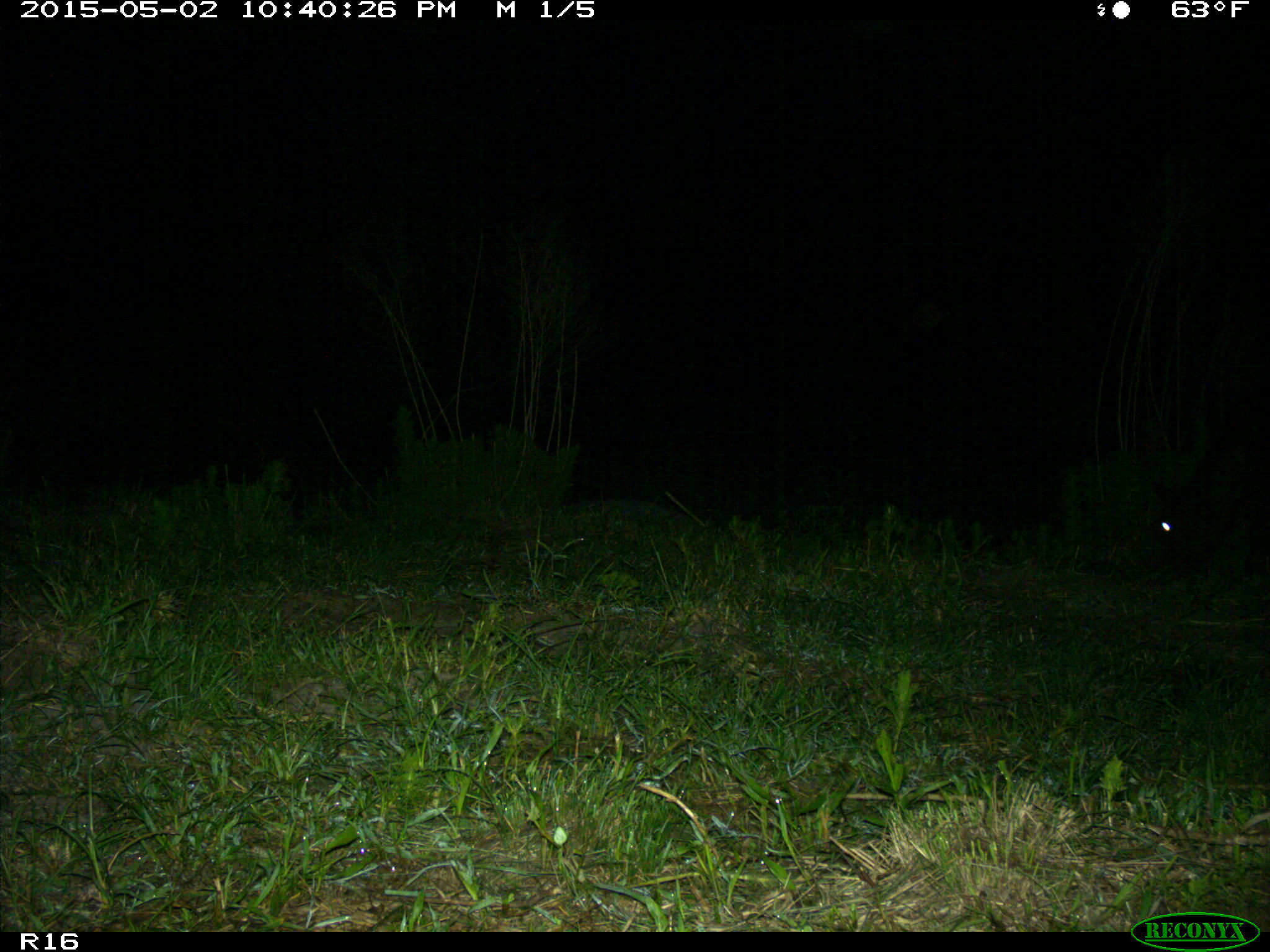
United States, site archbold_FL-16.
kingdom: Animalia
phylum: Chordata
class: Mammalia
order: Artiodactyla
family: Bovidae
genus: Bos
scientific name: Bos taurus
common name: domestic cow